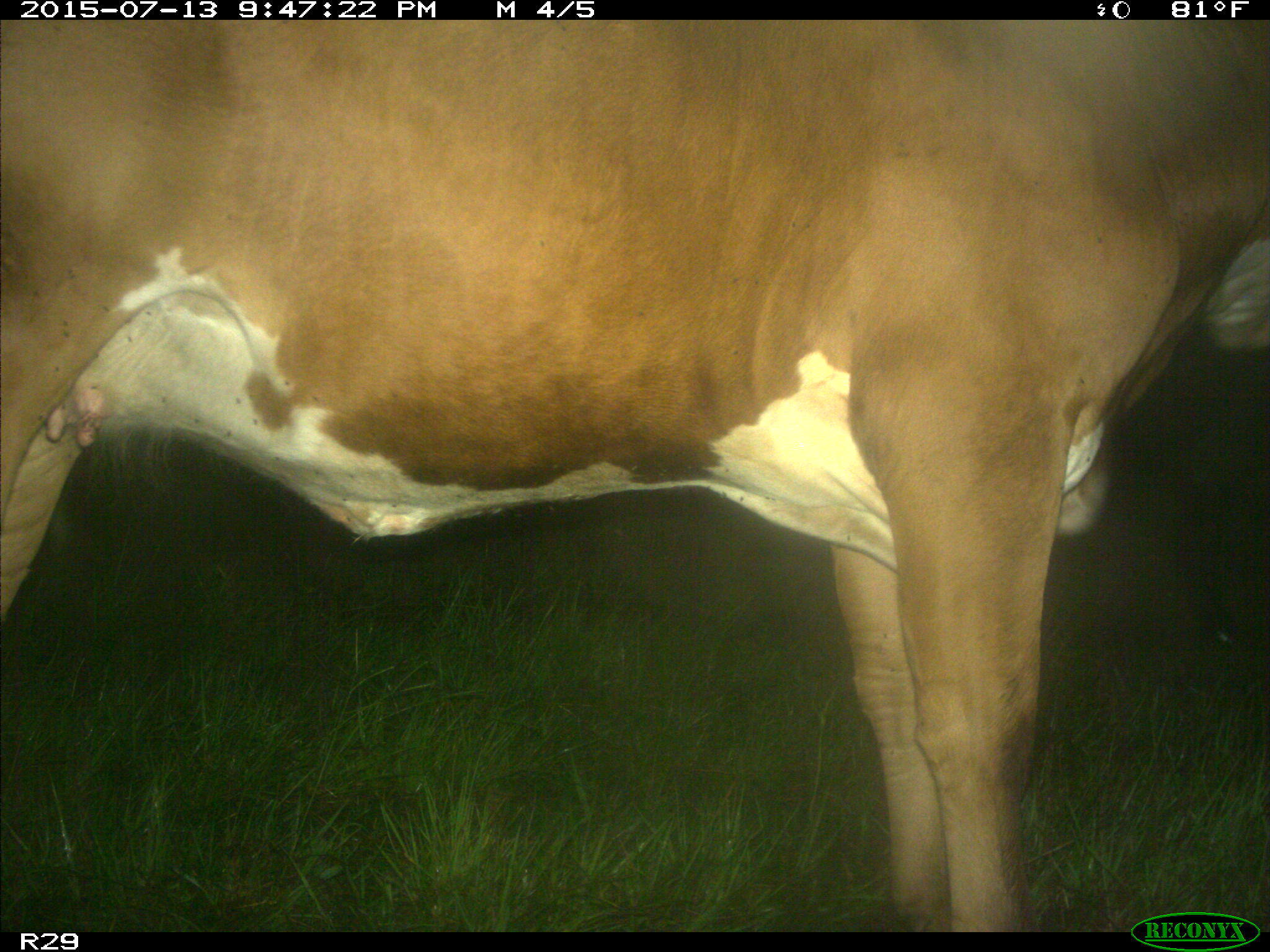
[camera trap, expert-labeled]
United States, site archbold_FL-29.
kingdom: Animalia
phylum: Chordata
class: Mammalia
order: Artiodactyla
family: Bovidae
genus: Bos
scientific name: Bos taurus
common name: domestic cow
Bos taurus (domestic cow).